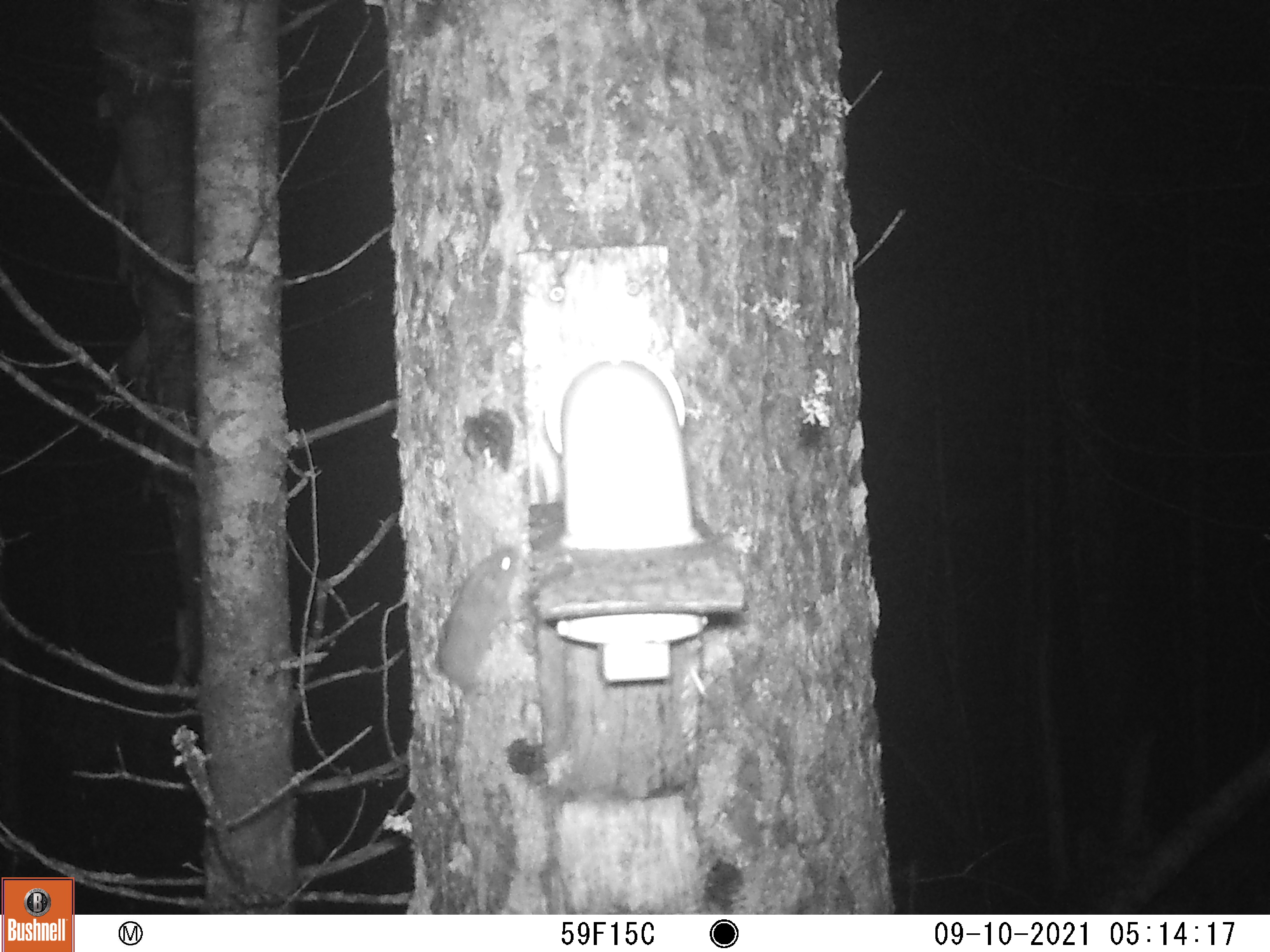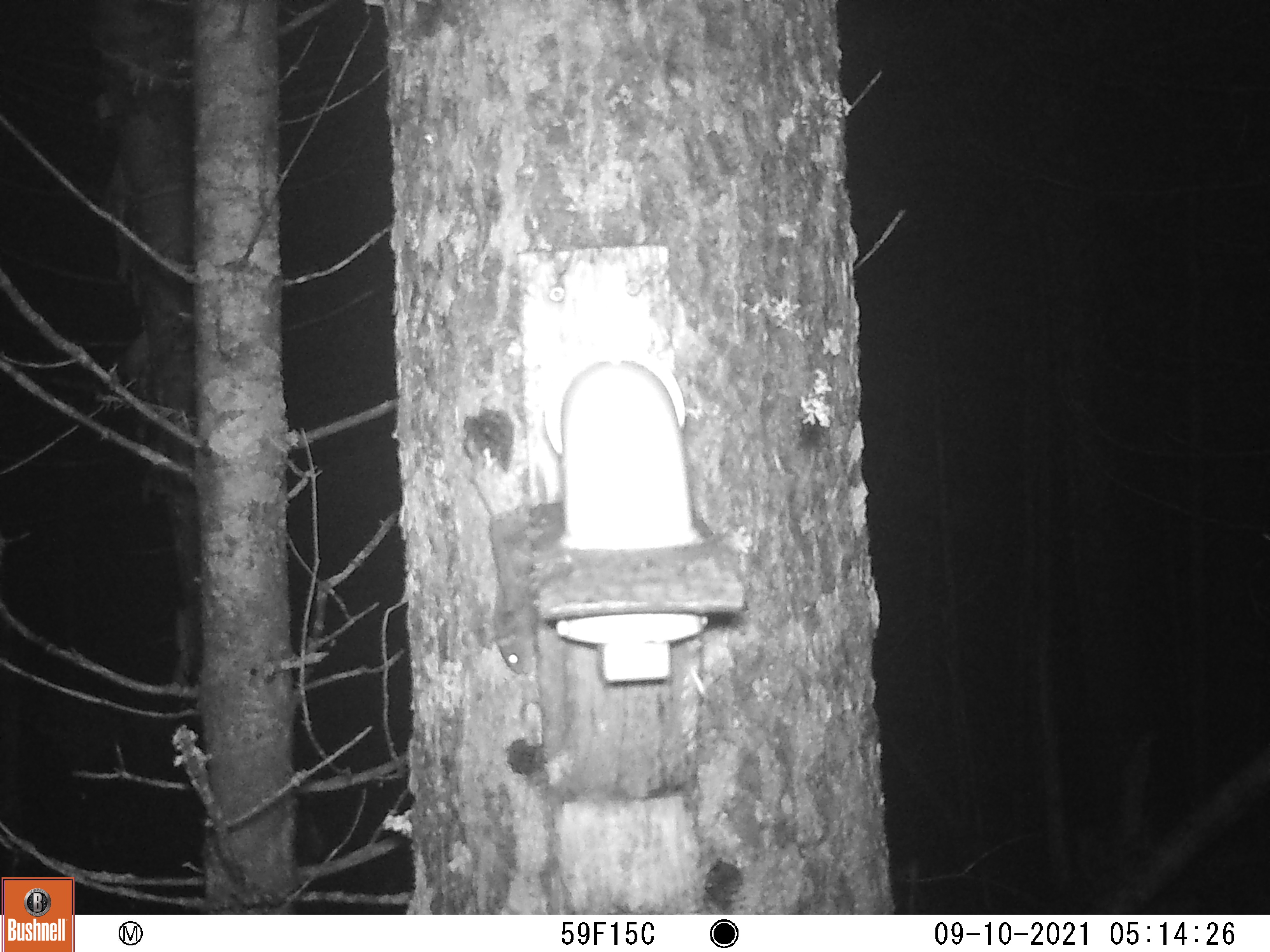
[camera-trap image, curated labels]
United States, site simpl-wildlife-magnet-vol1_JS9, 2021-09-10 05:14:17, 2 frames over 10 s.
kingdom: Animalia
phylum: Chordata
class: Mammalia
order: Rodentia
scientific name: Rodentia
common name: mouse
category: mouse sp.